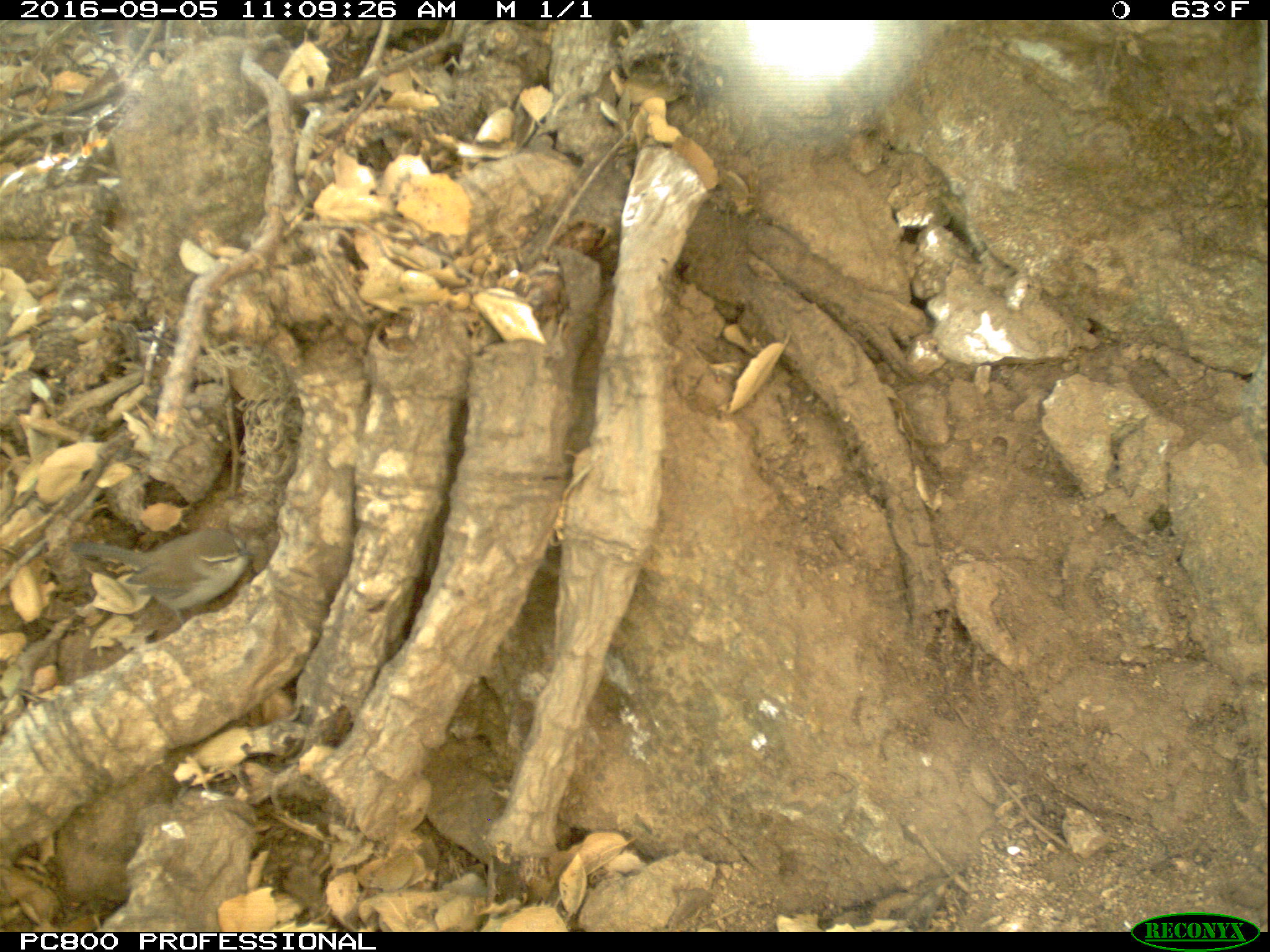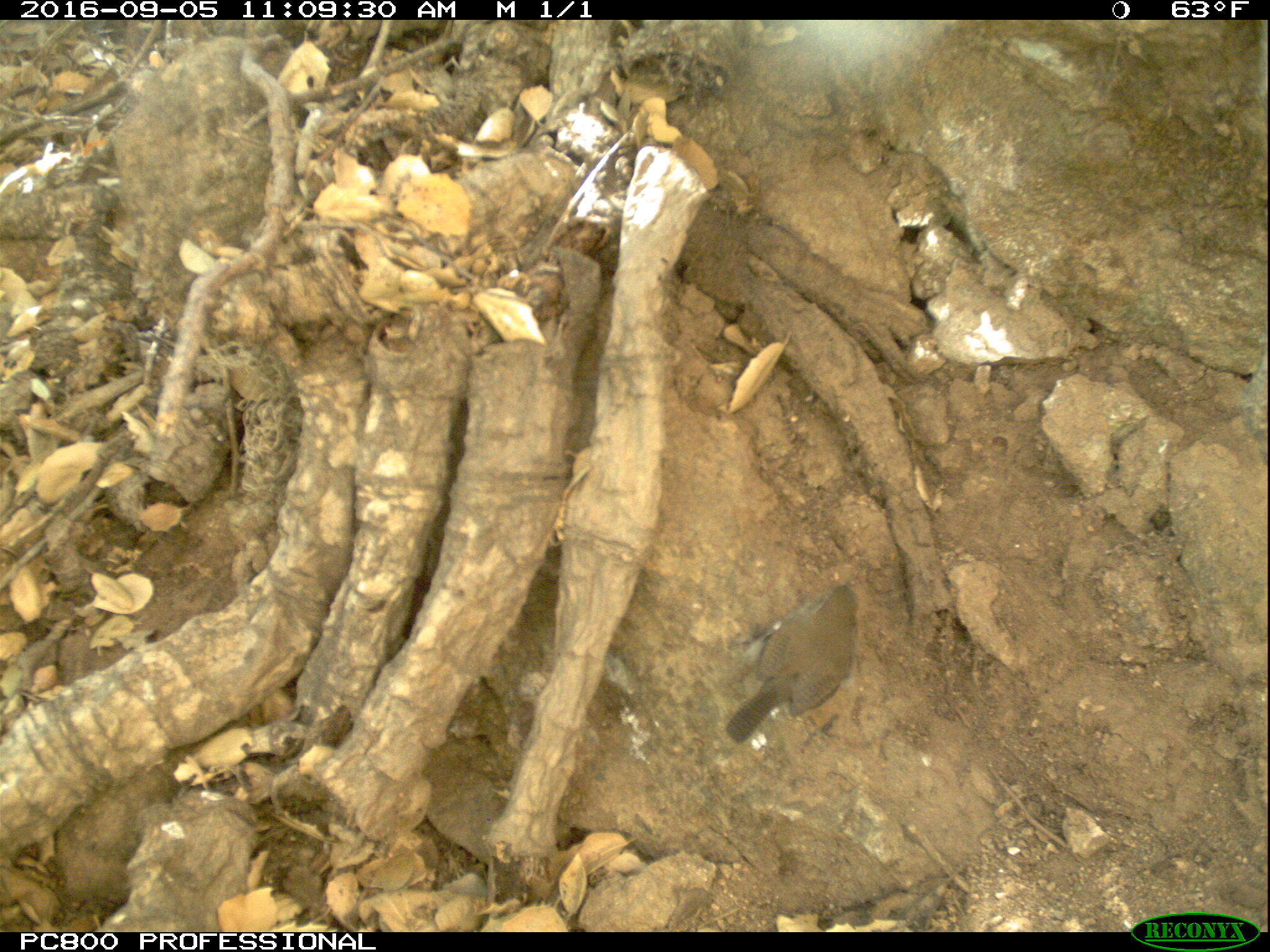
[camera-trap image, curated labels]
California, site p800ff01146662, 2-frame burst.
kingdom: Animalia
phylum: Chordata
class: Aves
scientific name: Aves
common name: bird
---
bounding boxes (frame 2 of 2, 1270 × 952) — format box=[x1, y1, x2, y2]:
bird: box=[725, 581, 858, 743]